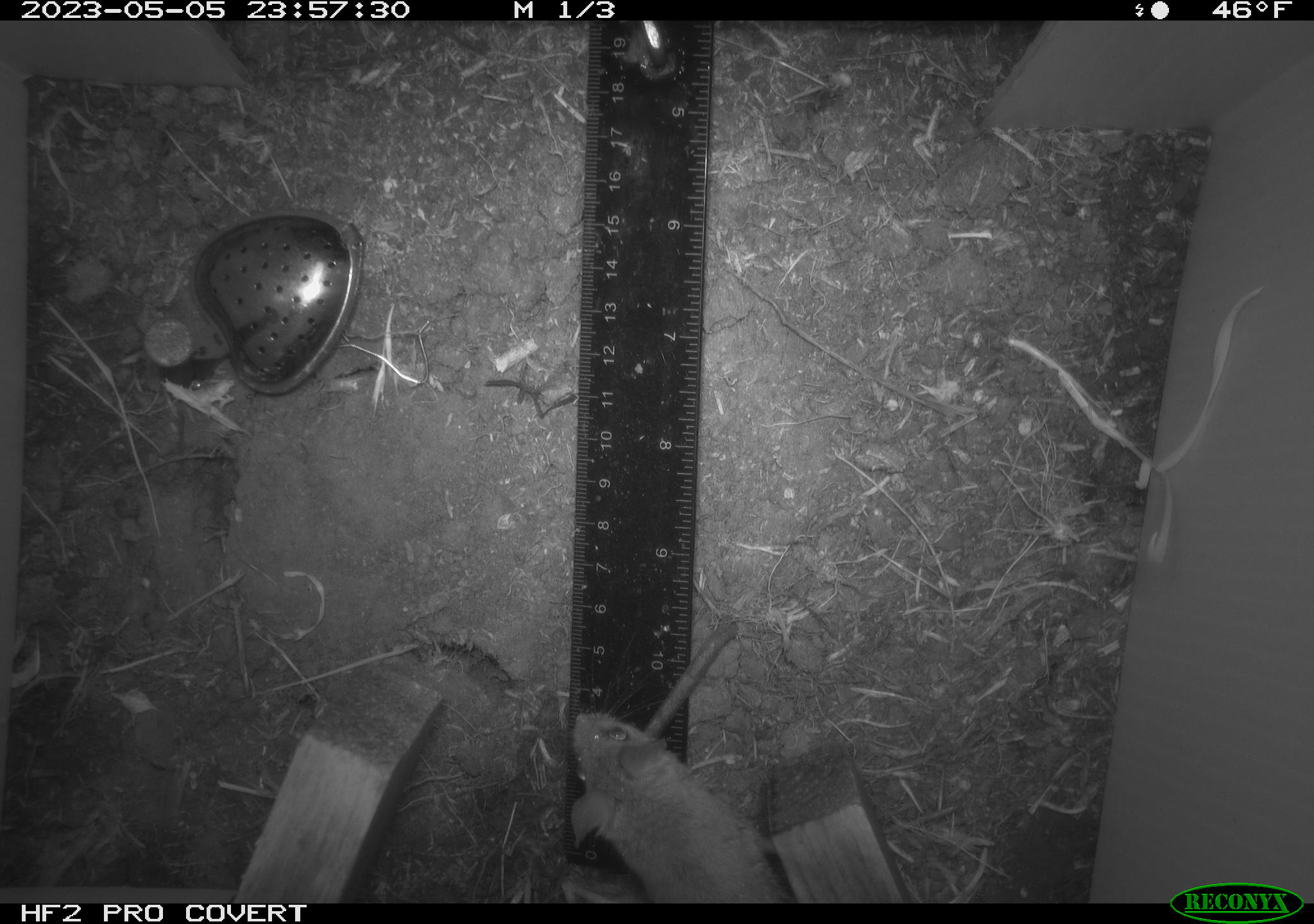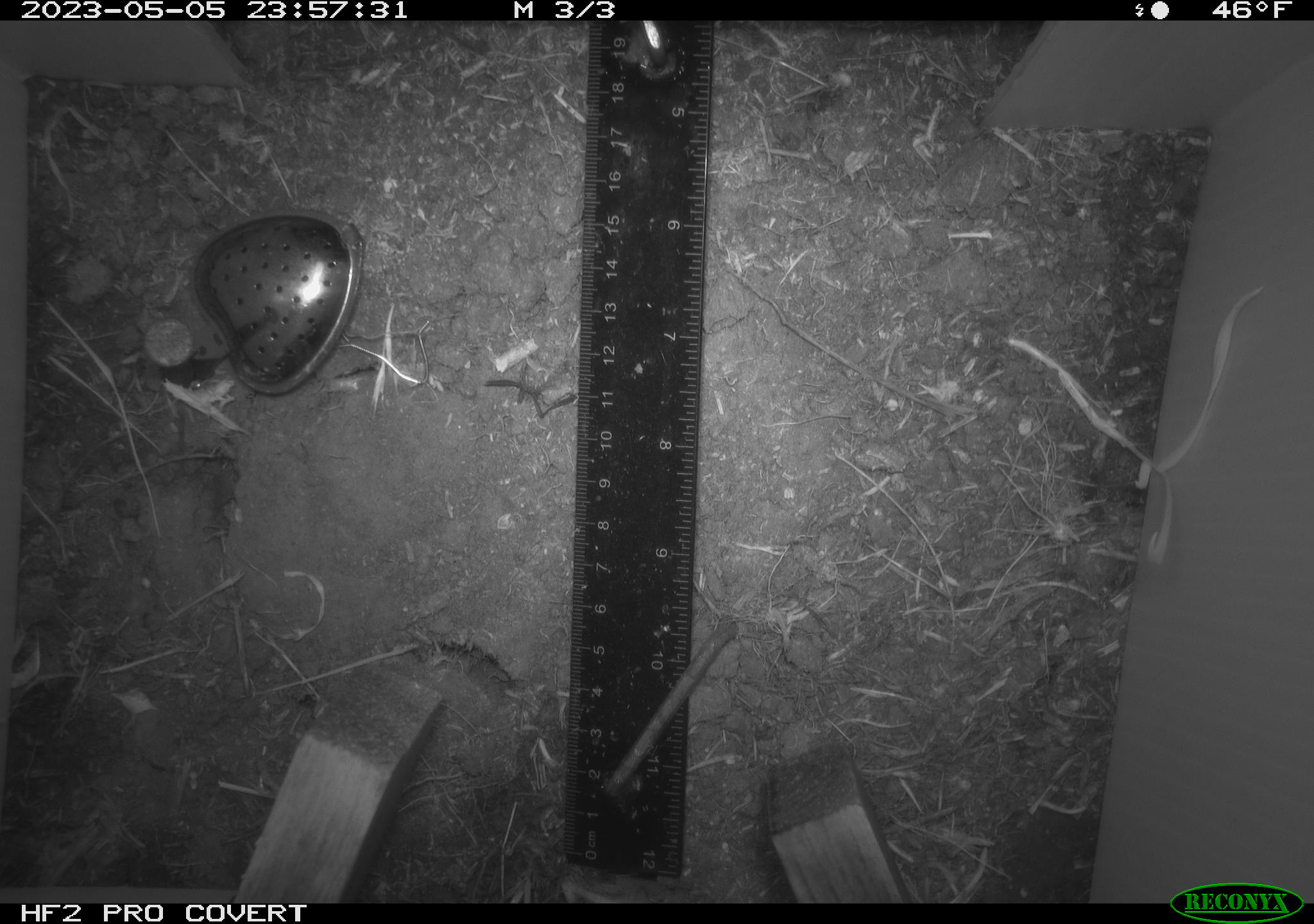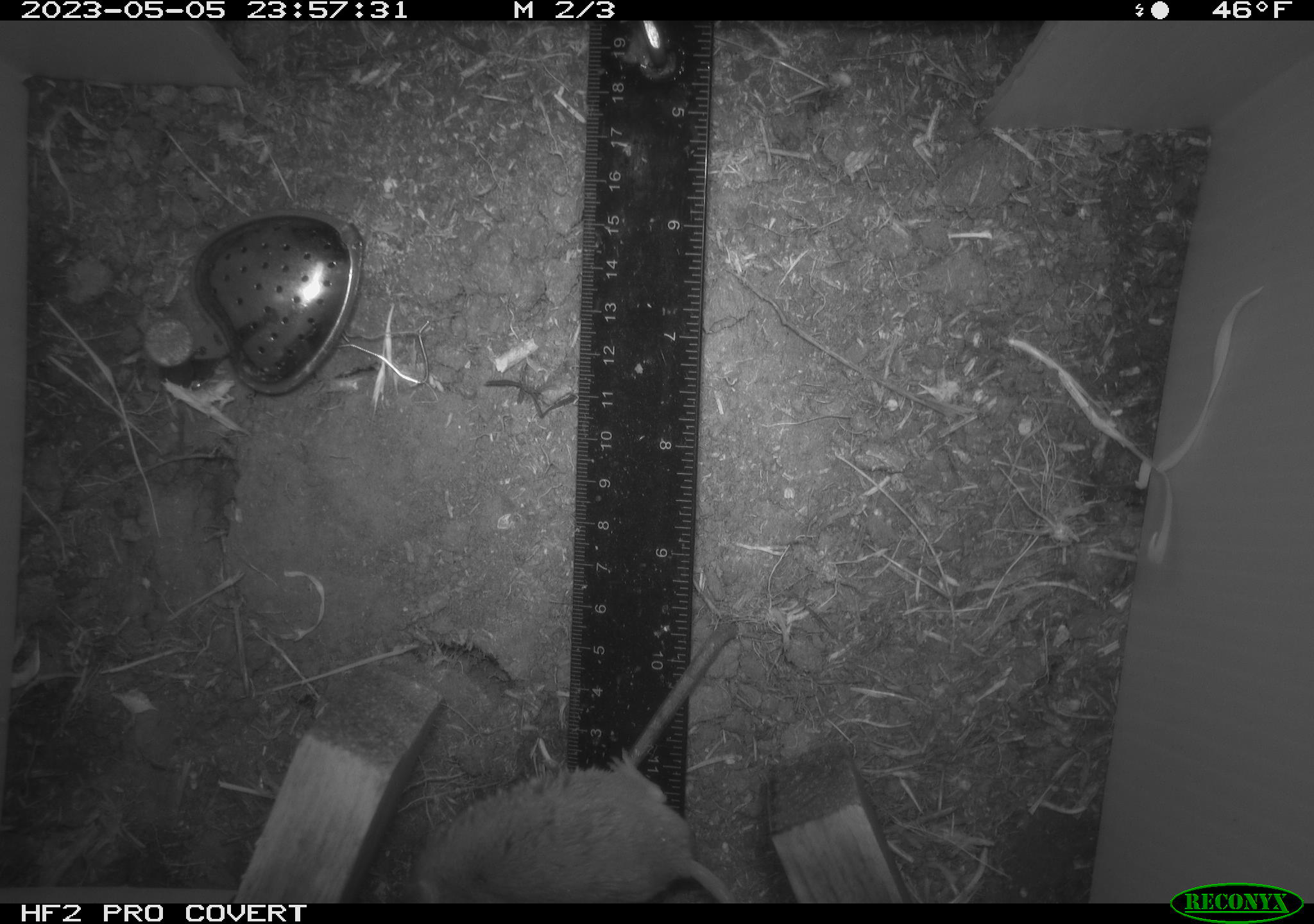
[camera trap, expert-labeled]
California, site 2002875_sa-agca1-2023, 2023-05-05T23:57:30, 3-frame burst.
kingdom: Animalia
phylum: Chordata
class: Mammalia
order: Rodentia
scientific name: Rodentia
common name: mouse species